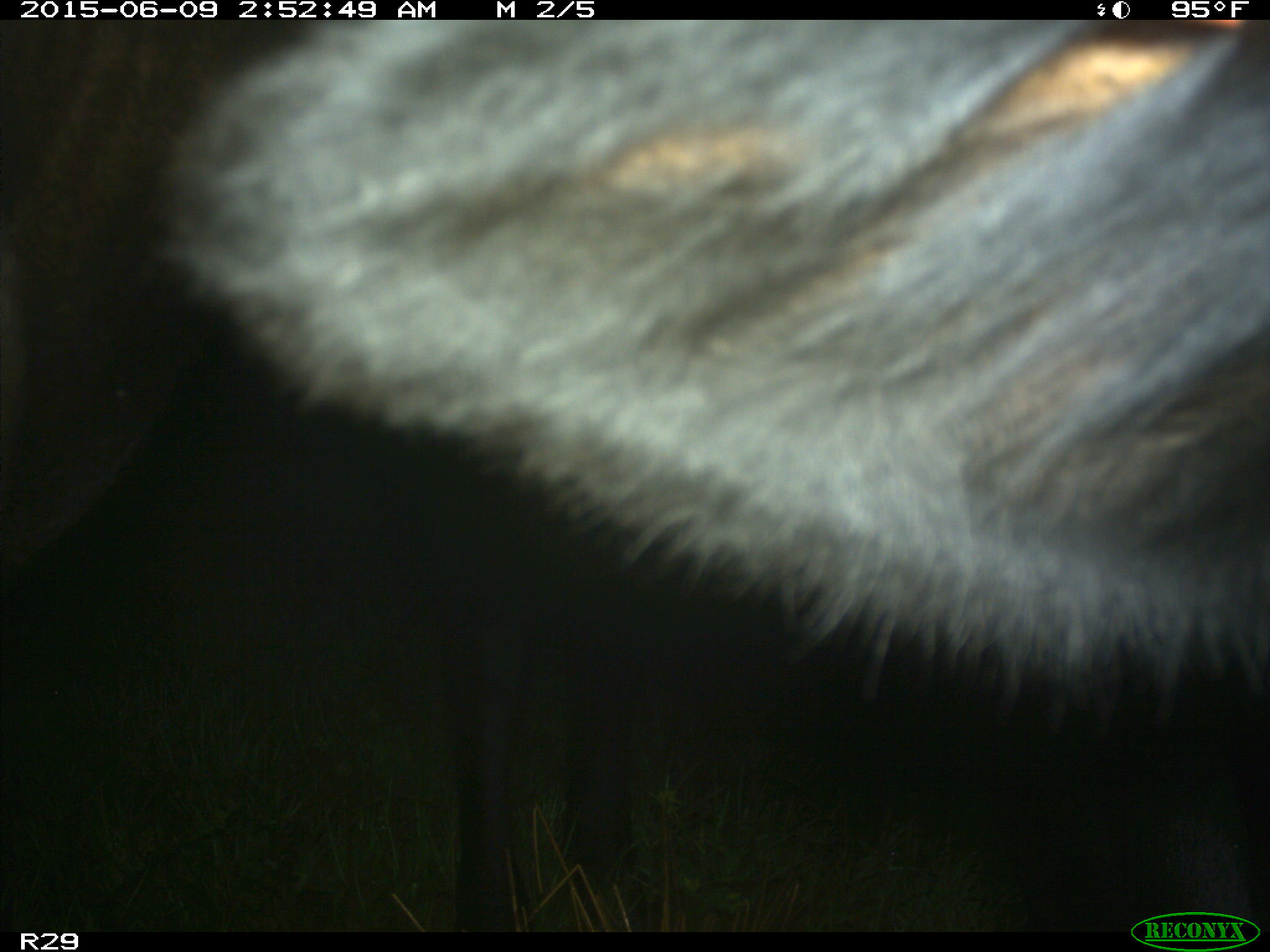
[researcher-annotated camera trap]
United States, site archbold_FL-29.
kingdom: Animalia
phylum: Chordata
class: Mammalia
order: Artiodactyla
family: Bovidae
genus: Bos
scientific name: Bos taurus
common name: domestic cow